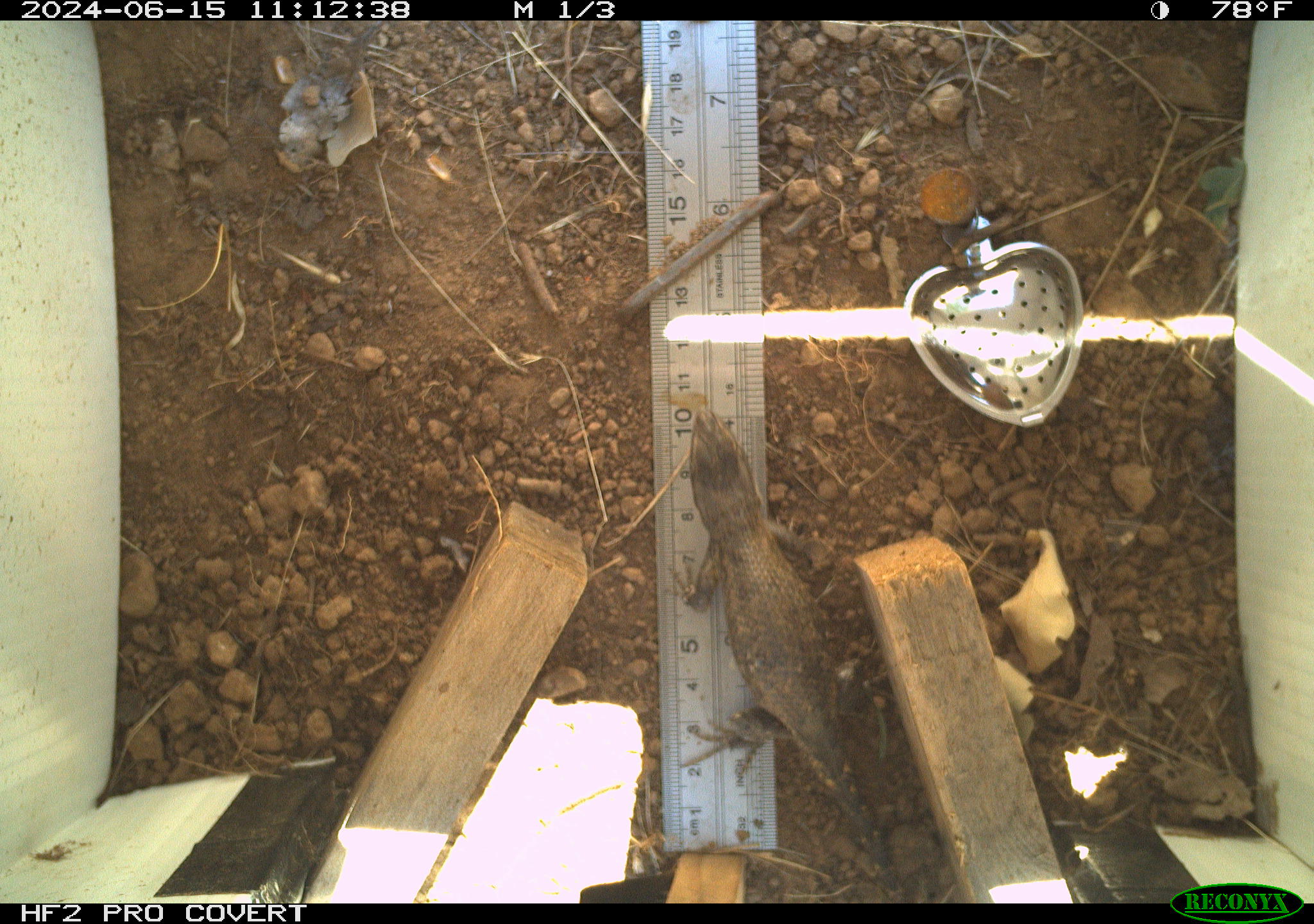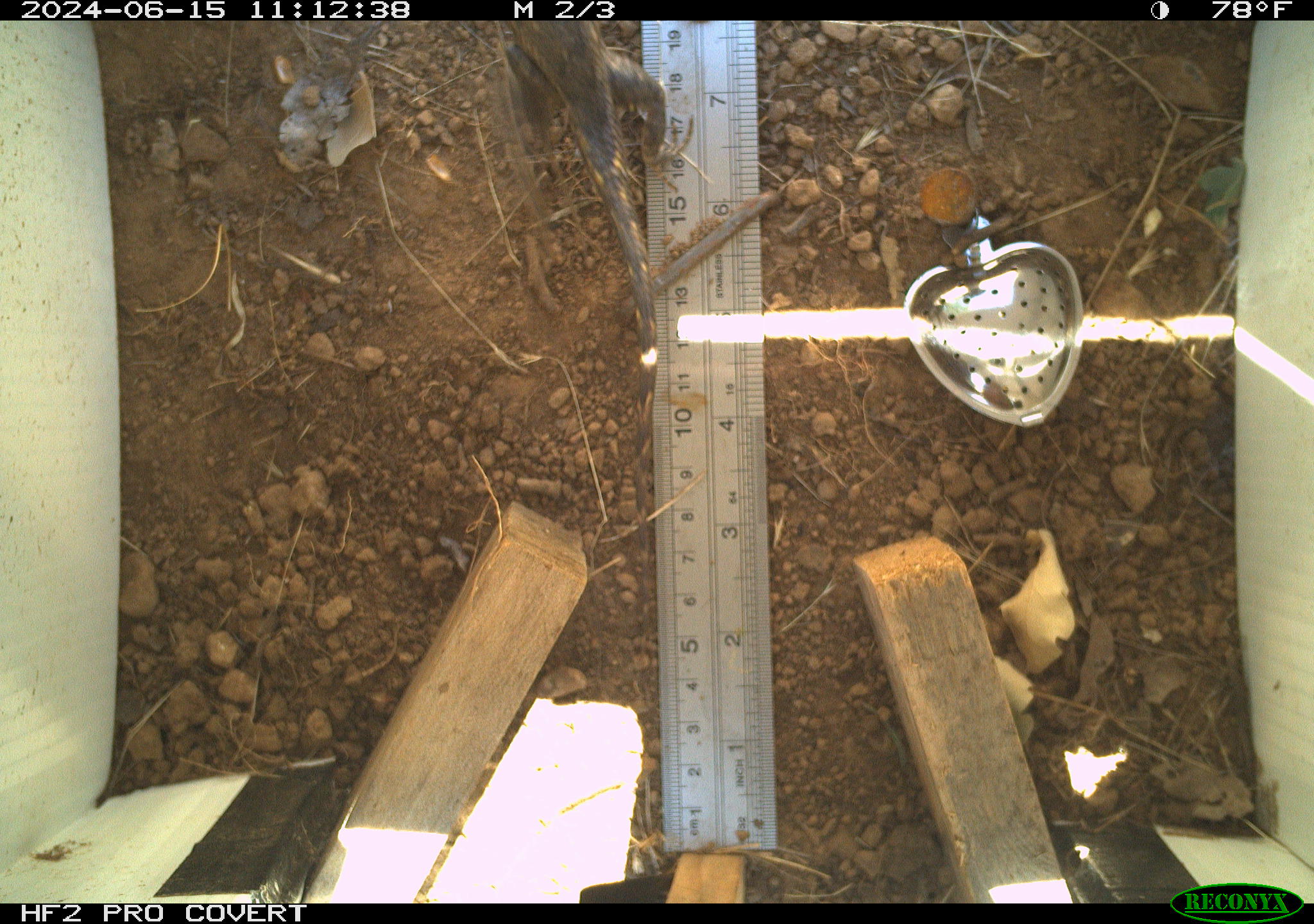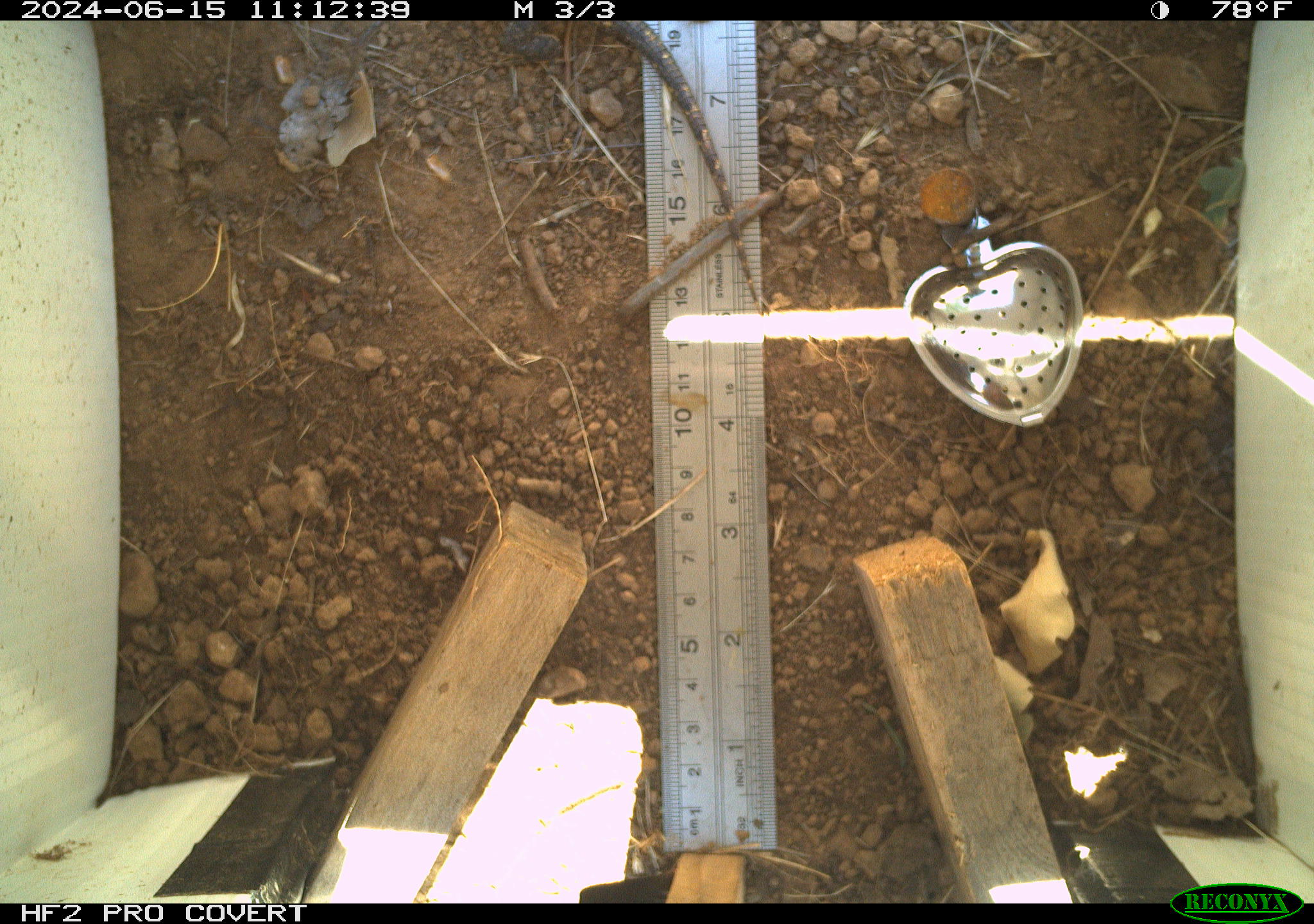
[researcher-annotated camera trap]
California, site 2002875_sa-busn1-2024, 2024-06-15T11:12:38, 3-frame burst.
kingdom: Animalia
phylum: Chordata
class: Reptilia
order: Squamata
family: Phrynosomatidae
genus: Sceloporus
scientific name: Sceloporus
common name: spiny lizards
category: sceloporus species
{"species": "sceloporus species (spiny lizards) (Sceloporus)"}